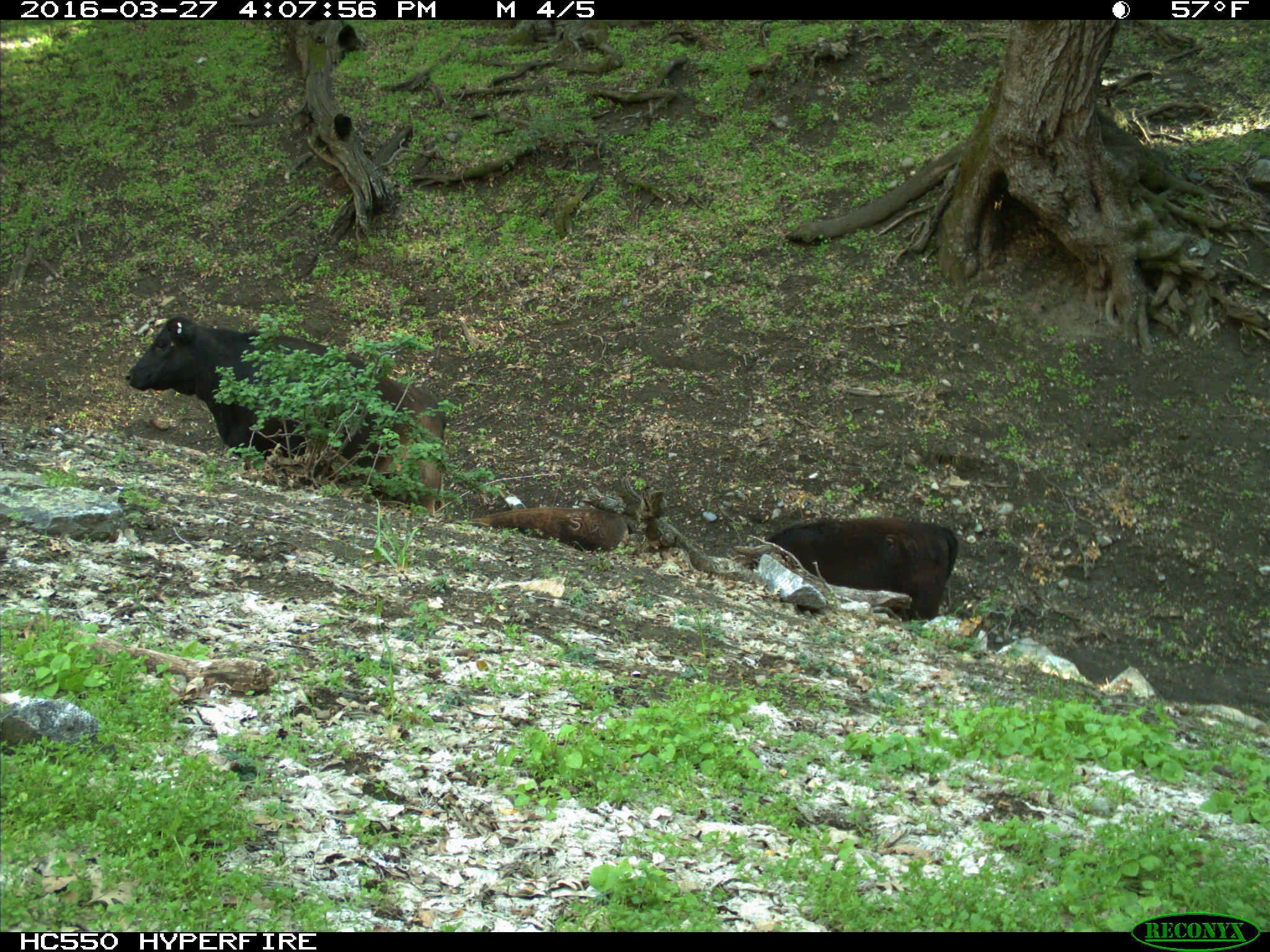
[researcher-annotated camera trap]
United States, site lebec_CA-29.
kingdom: Animalia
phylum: Chordata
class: Mammalia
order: Artiodactyla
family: Bovidae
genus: Bos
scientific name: Bos taurus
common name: domestic cow